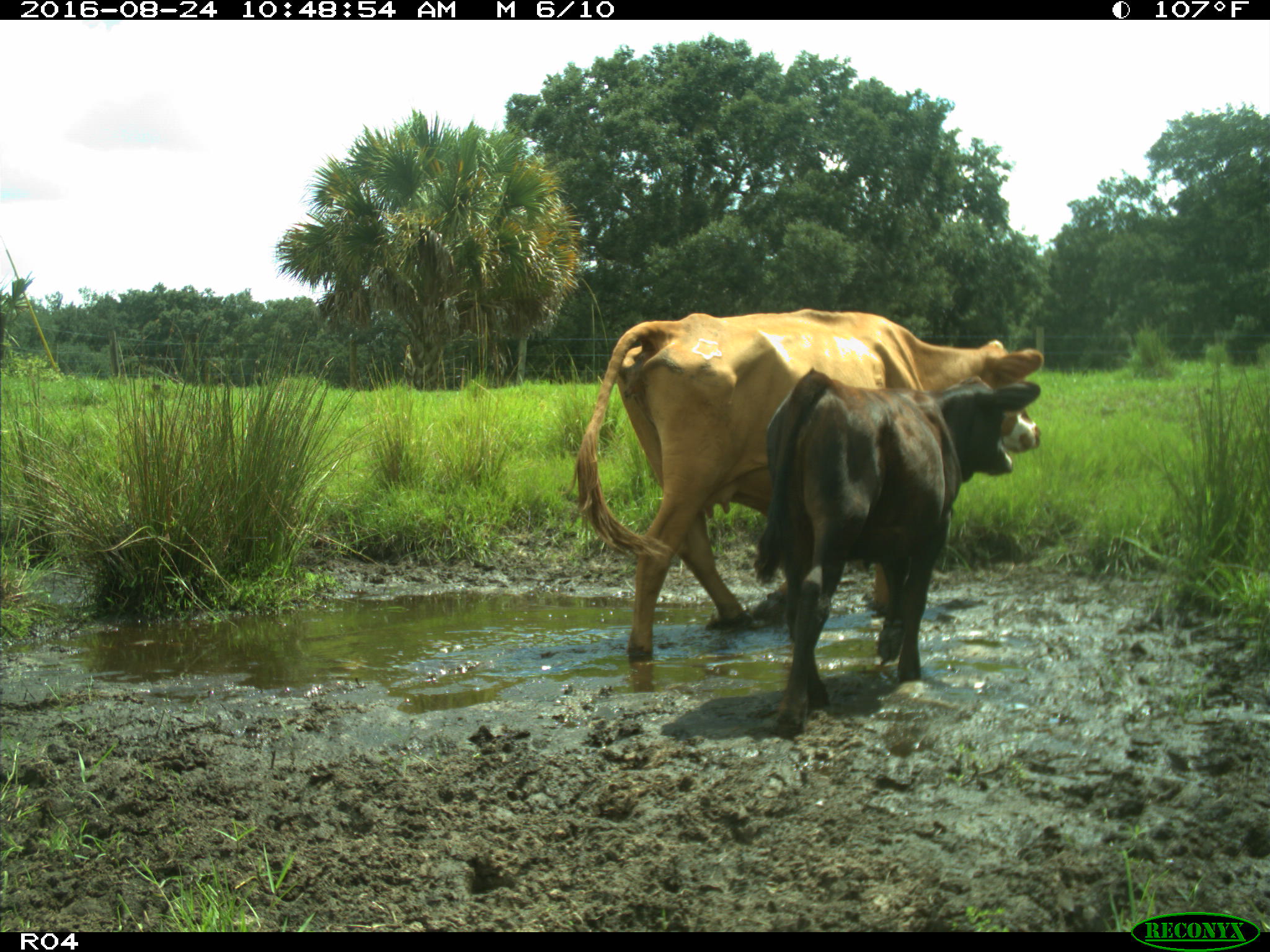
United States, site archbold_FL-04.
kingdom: Animalia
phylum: Chordata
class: Mammalia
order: Artiodactyla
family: Bovidae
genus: Bos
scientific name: Bos taurus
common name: domestic cow